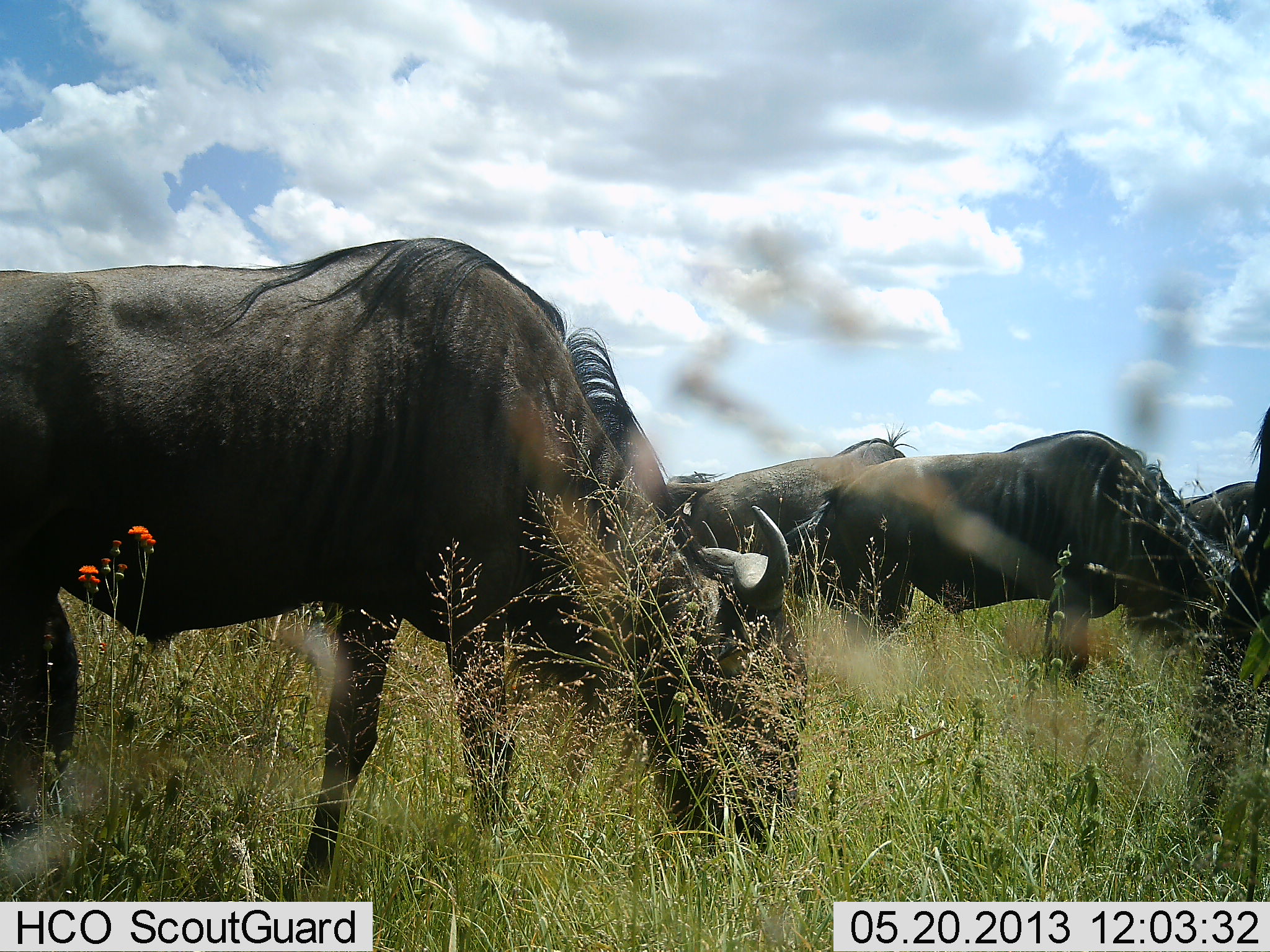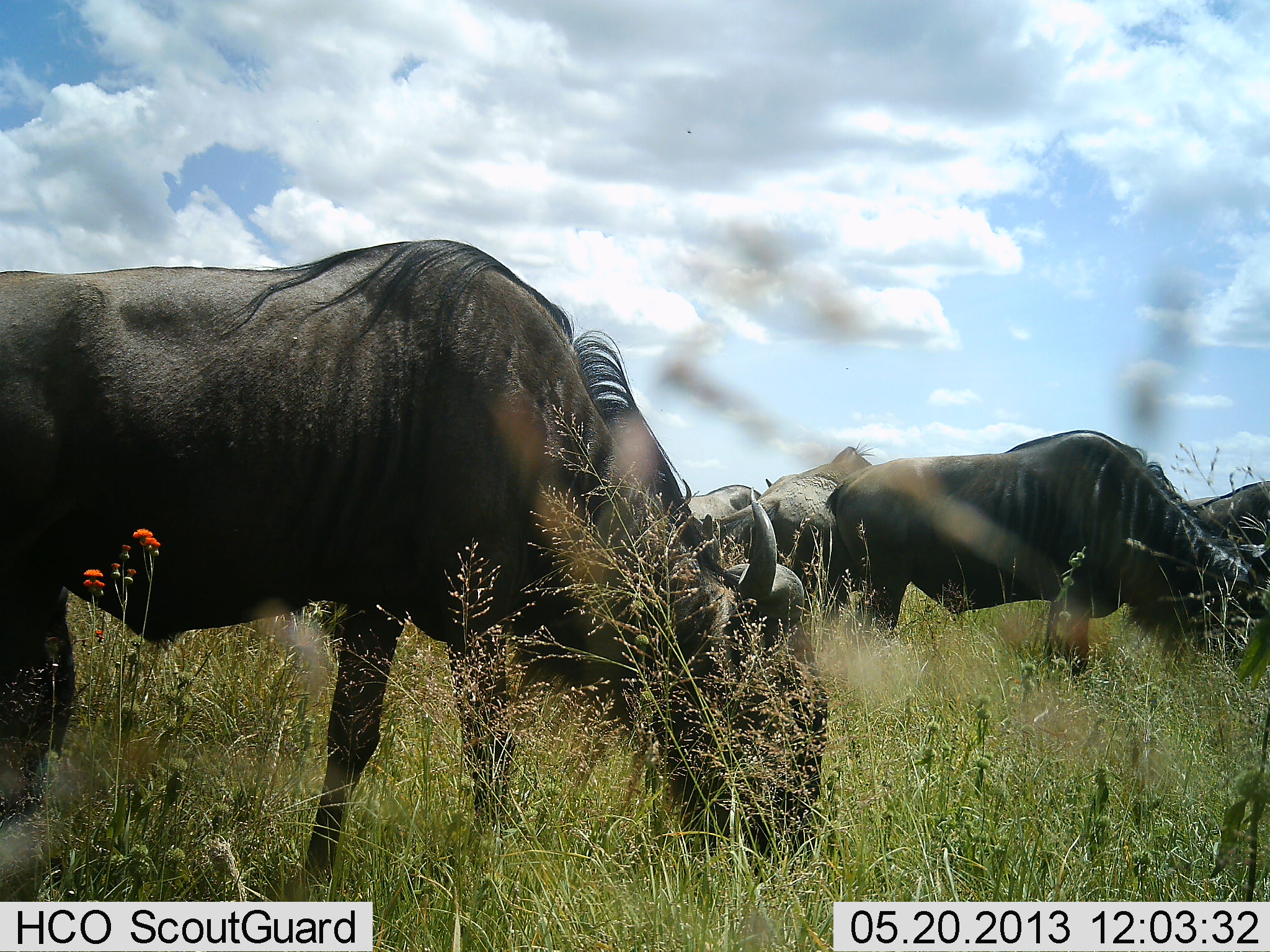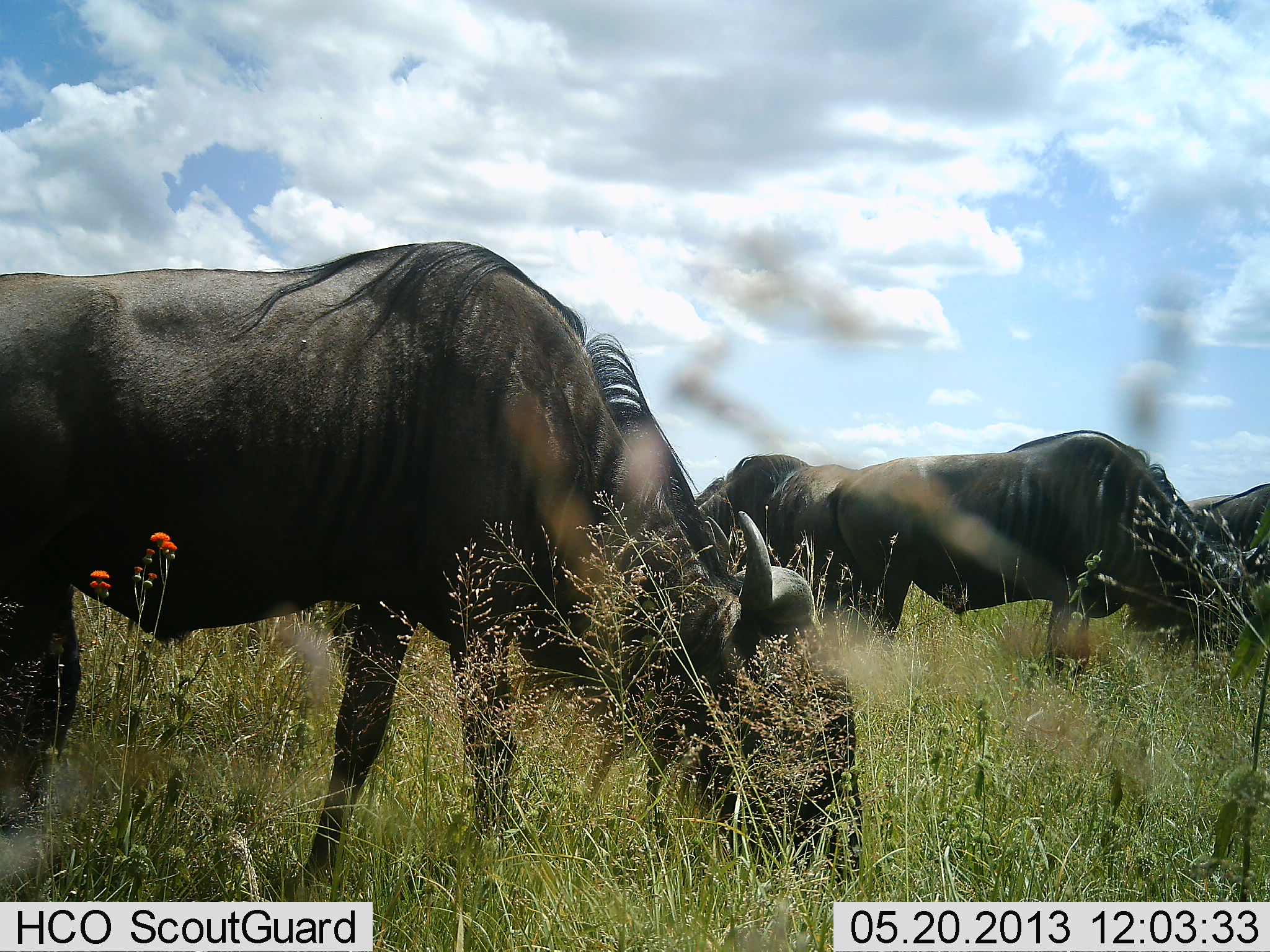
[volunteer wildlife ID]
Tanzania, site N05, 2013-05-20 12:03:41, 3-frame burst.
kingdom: Animalia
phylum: Chordata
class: Mammalia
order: Artiodactyla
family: Bovidae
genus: Connochaetes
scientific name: Connochaetes taurinus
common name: blue wildebeest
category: wildebeest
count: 6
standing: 33%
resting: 0%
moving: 22%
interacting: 11%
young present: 0%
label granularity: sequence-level